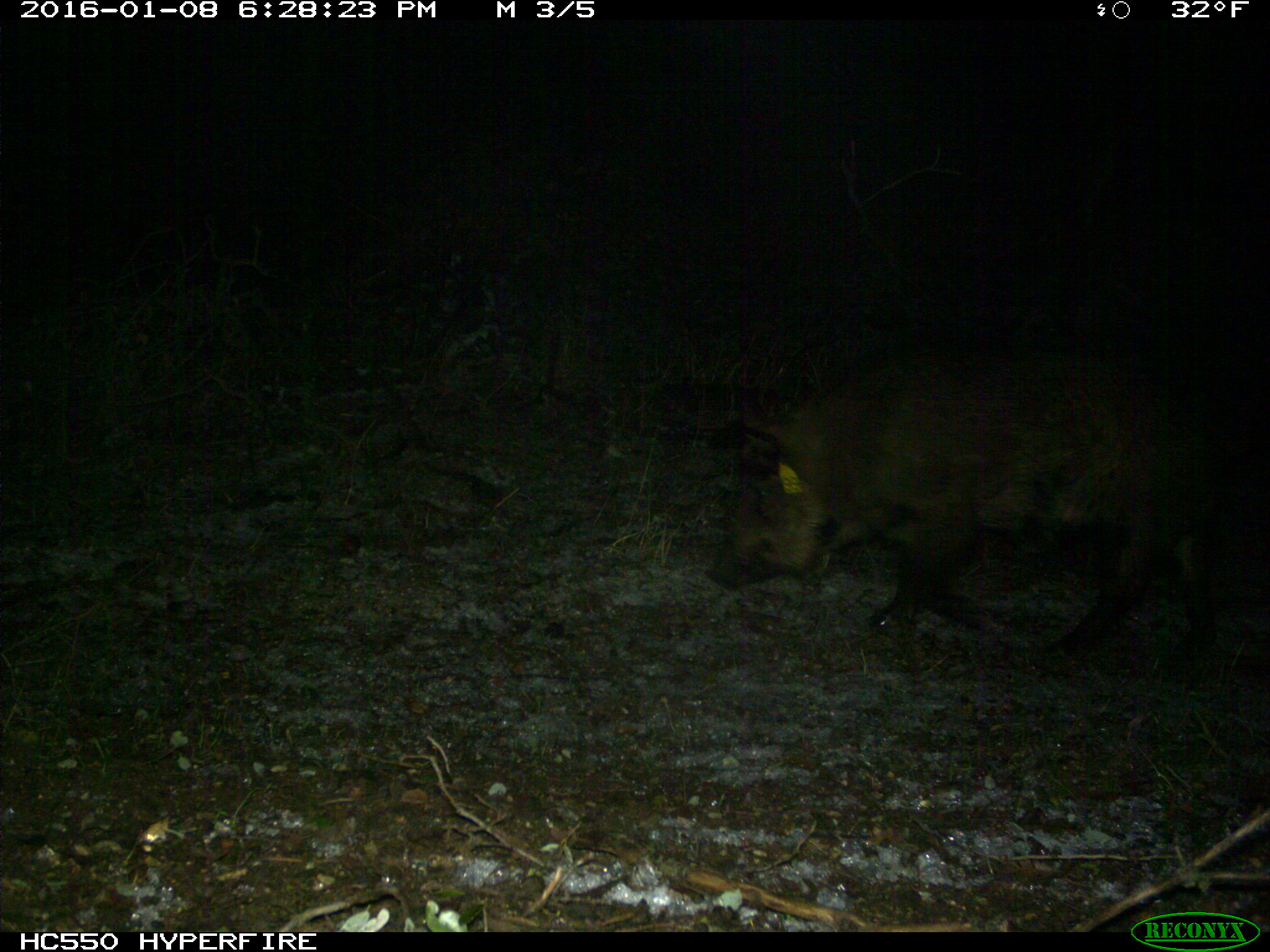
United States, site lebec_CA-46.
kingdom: Animalia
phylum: Chordata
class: Mammalia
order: Artiodactyla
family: Suidae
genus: Sus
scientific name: Sus scrofa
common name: wild boar